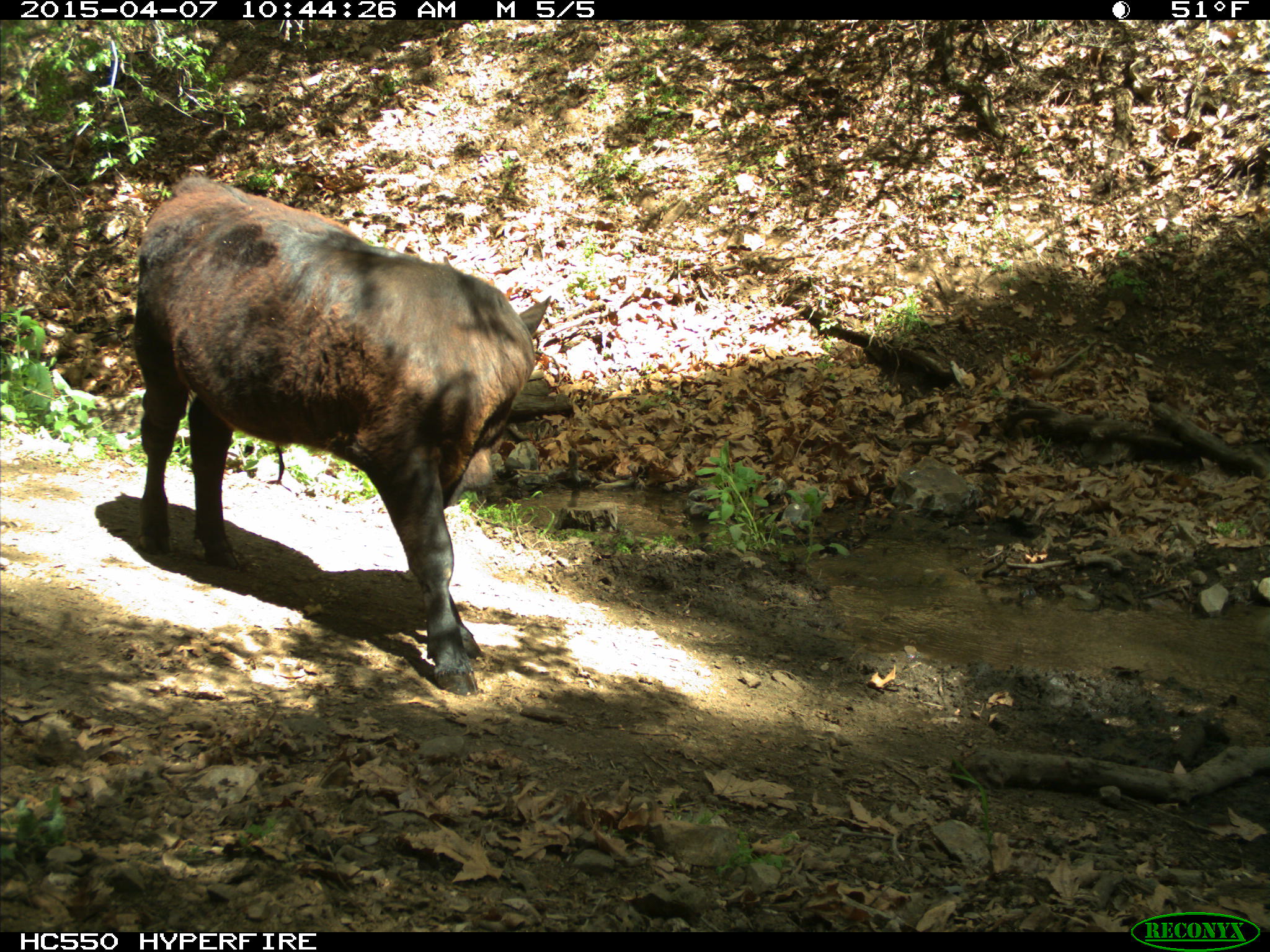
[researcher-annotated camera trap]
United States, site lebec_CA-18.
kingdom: Animalia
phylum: Chordata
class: Mammalia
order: Artiodactyla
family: Bovidae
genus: Bos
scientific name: Bos taurus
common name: domestic cow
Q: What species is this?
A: Bos taurus (domestic cow).